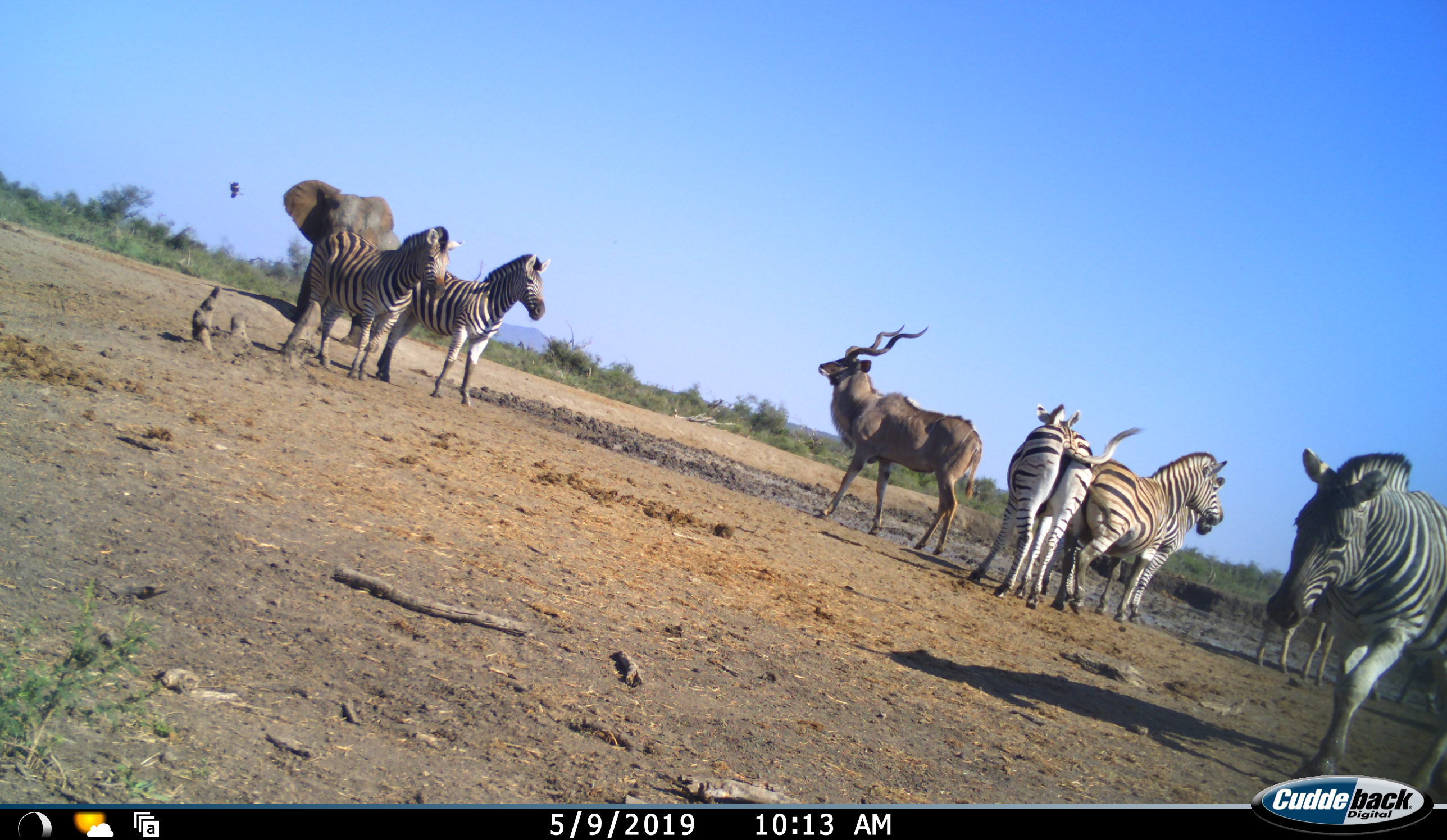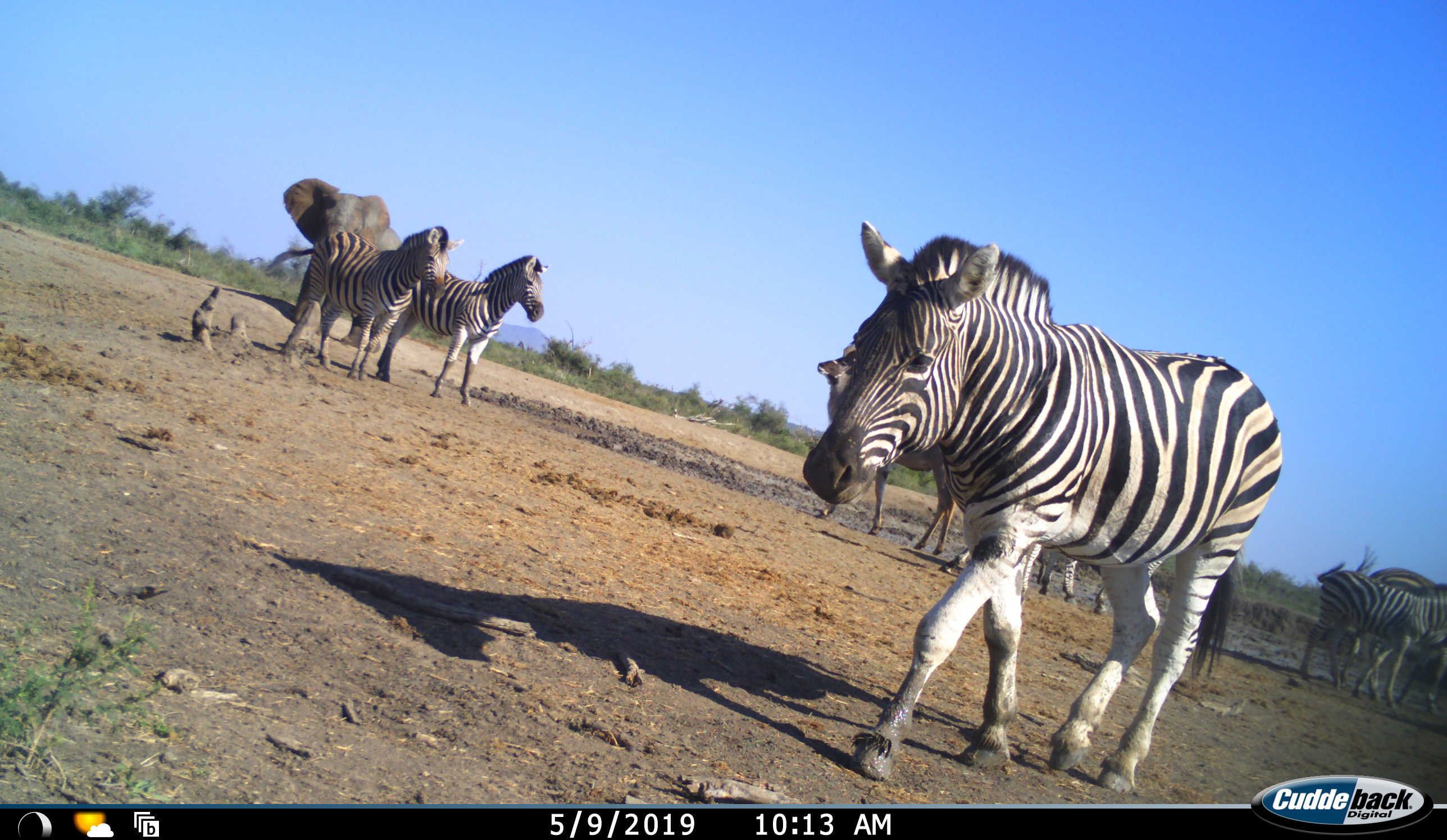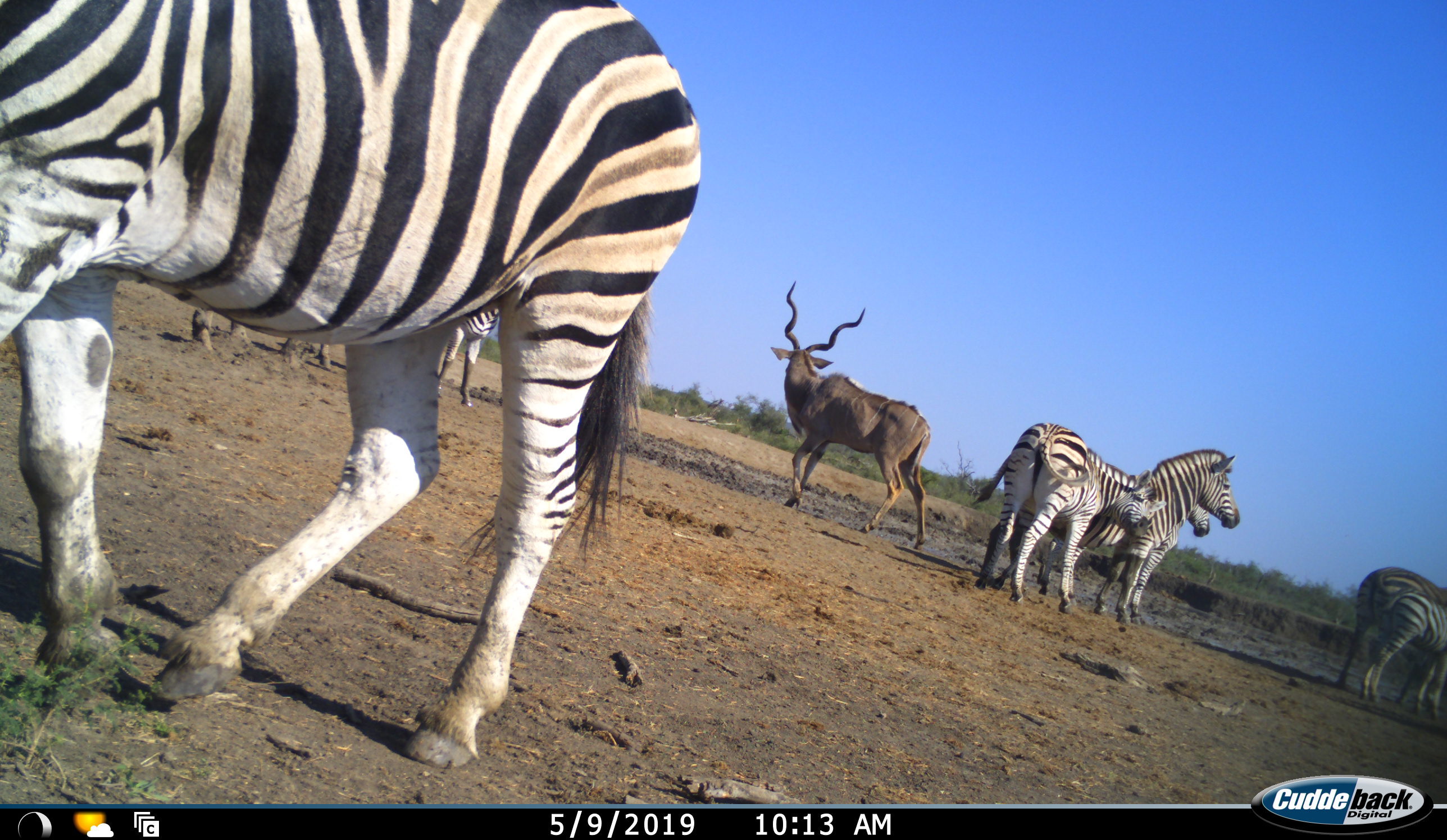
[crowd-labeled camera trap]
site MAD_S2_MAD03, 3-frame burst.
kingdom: Animalia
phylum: Chordata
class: Mammalia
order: Proboscidea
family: Elephantidae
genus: Loxodonta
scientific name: Loxodonta africana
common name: african bush elephant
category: elephant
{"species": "elephant (african bush elephant) (Loxodonta africana)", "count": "1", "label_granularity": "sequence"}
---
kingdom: Animalia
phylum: Chordata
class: Mammalia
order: Artiodactyla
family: Bovidae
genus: Tragelaphus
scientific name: Tragelaphus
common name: kudu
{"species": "kudu (Tragelaphus)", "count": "1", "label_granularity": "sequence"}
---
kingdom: Animalia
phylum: Chordata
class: Mammalia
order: Perissodactyla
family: Equidae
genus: Equus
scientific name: Equus quagga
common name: plains zebra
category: zebraplains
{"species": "zebraplains (plains zebra) (Equus quagga)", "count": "8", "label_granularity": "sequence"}